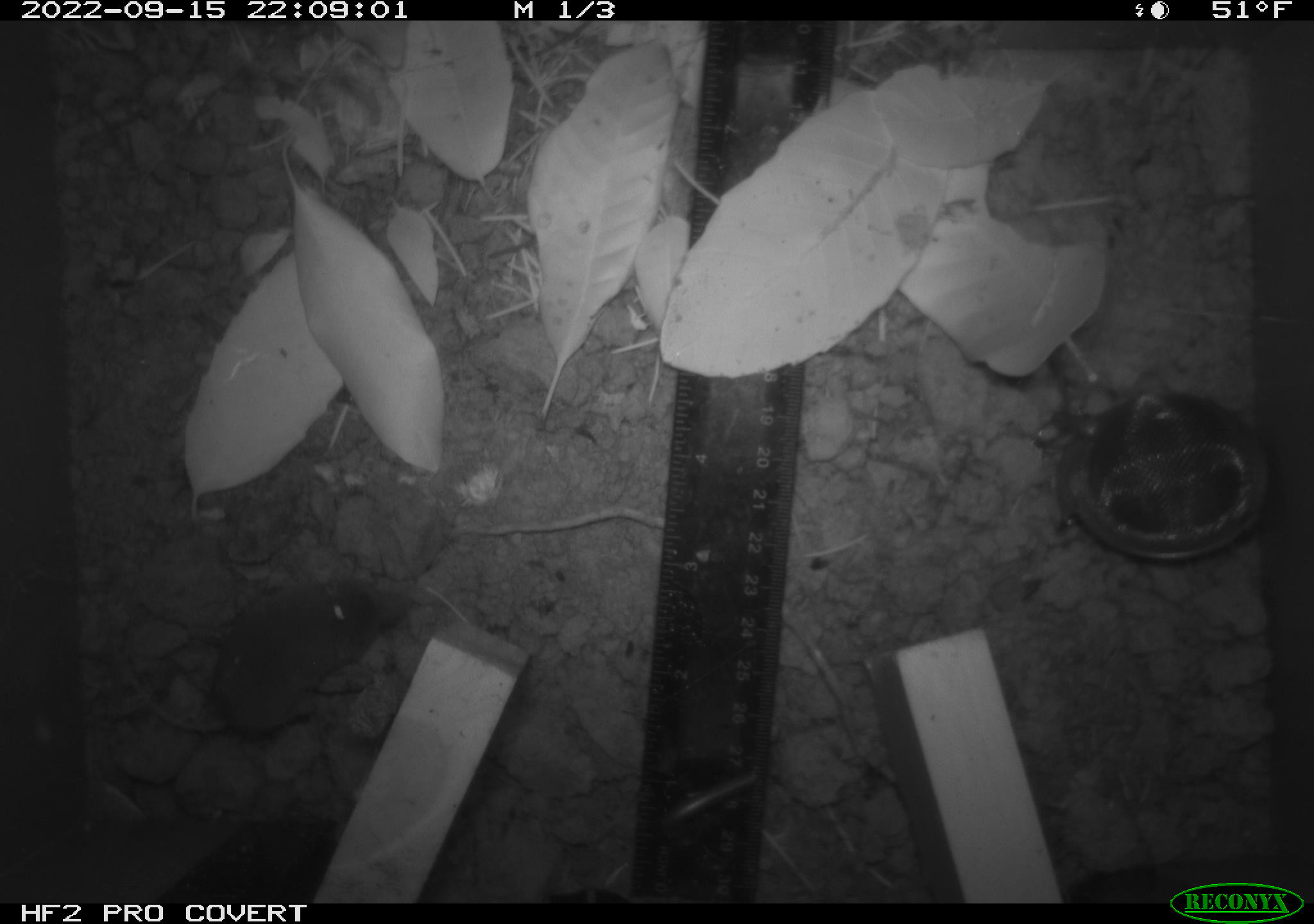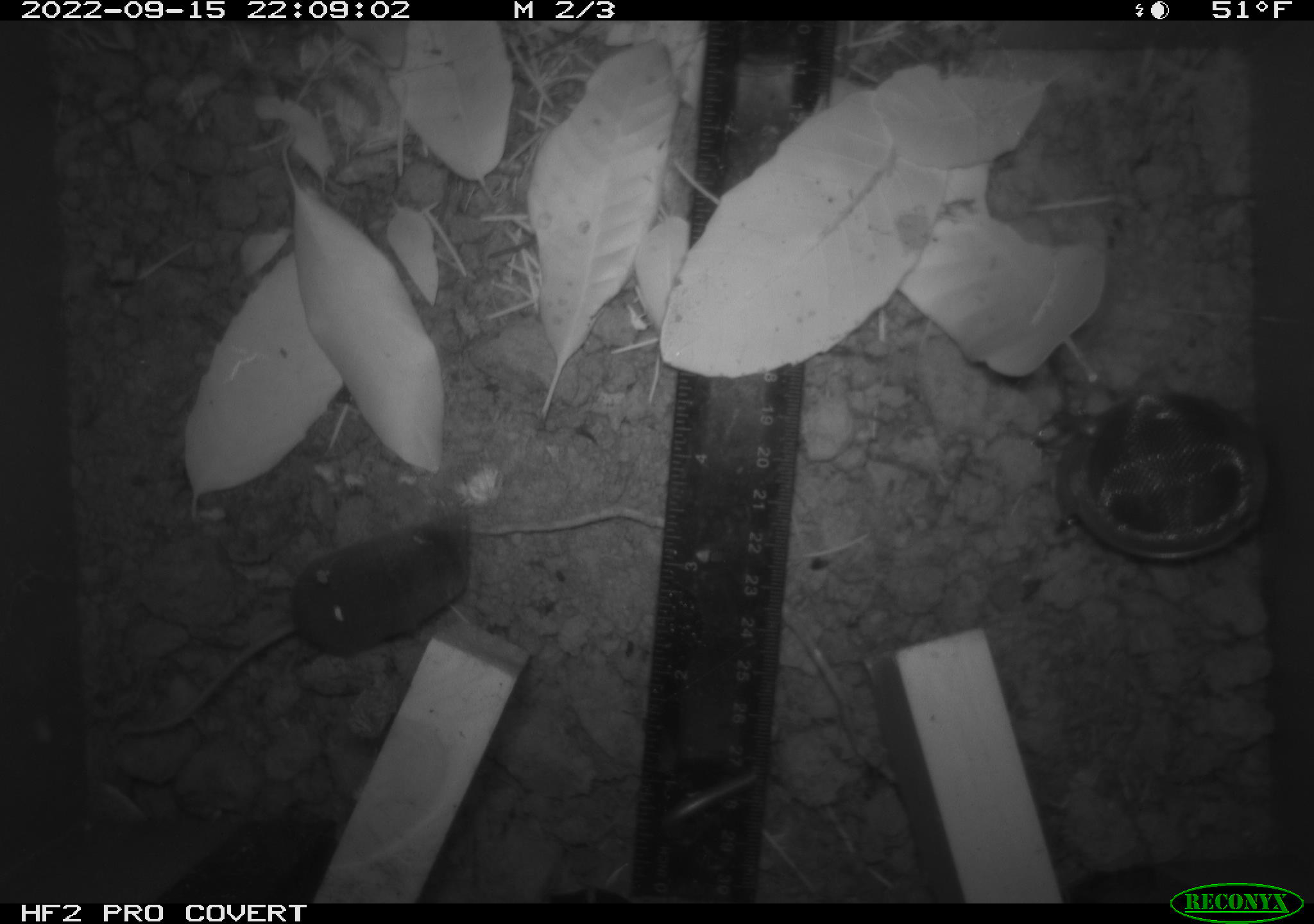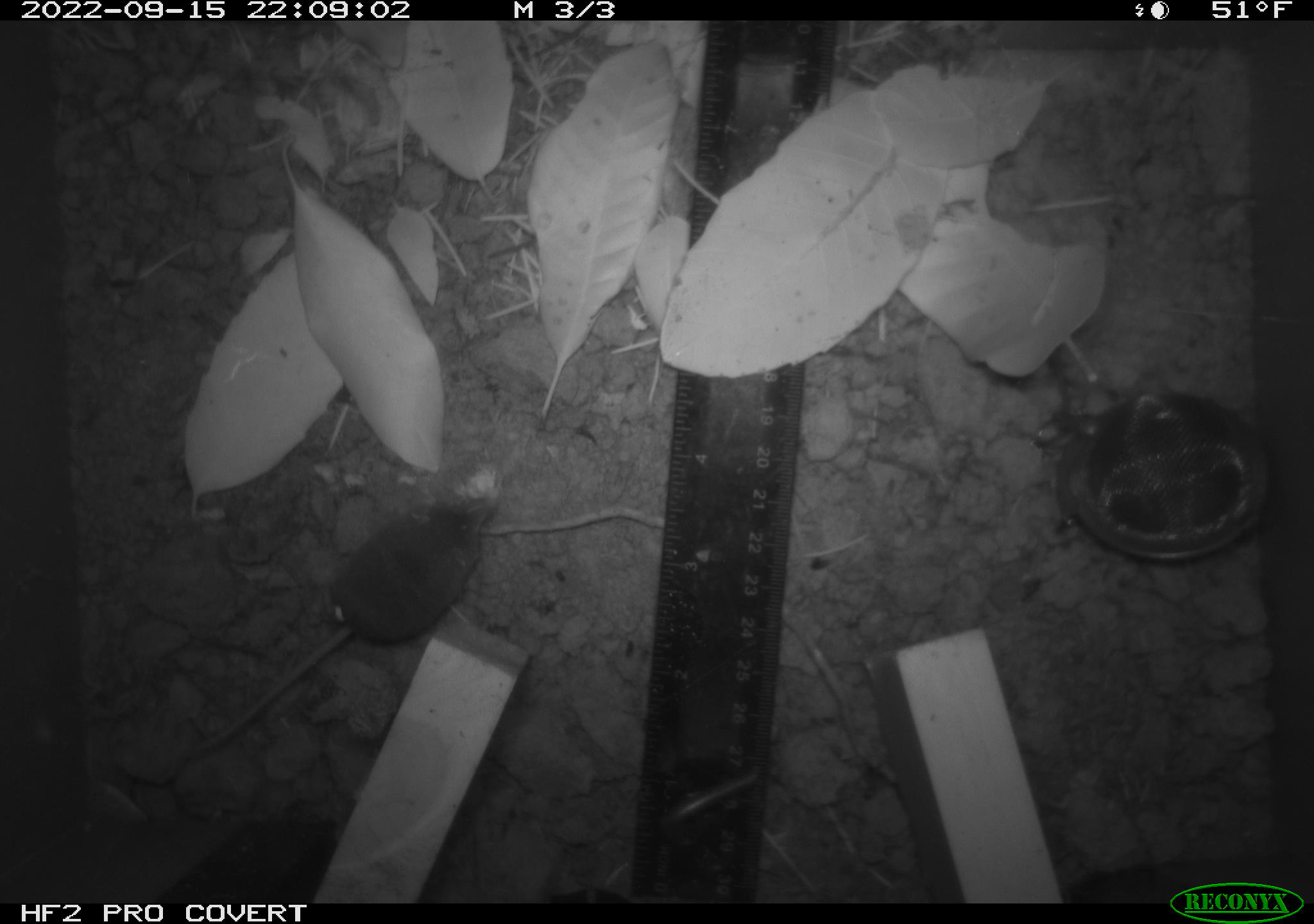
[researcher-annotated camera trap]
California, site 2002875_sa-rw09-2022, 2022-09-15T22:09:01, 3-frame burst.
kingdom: Animalia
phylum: Chordata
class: Mammalia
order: Eulipotyphla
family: Soricidae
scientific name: Soricidae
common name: shrews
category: soricidae family